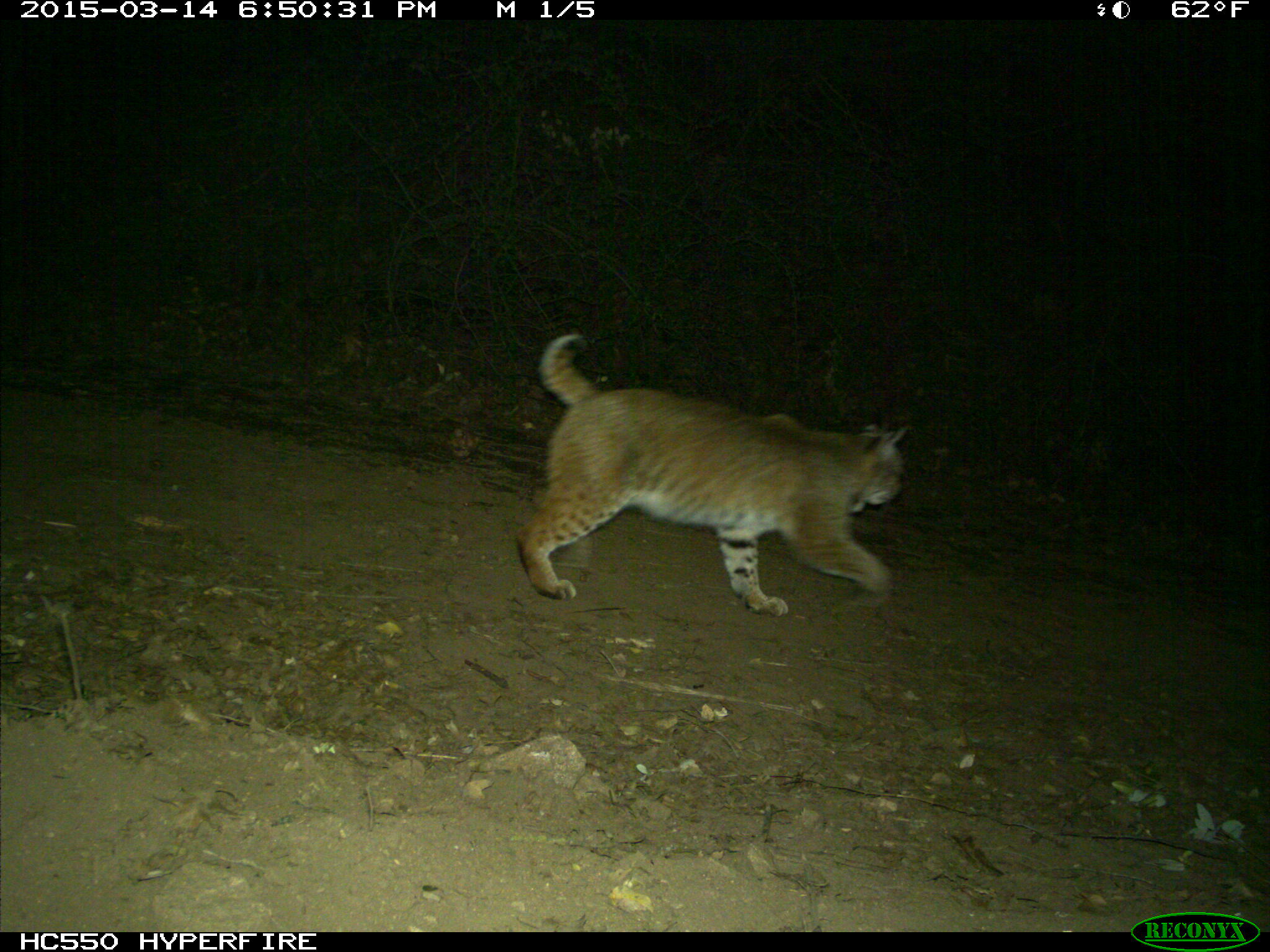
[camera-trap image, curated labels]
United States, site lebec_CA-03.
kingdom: Animalia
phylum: Chordata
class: Mammalia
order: Carnivora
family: Felidae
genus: Lynx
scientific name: Lynx rufus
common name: bobcat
Lynx rufus (bobcat).